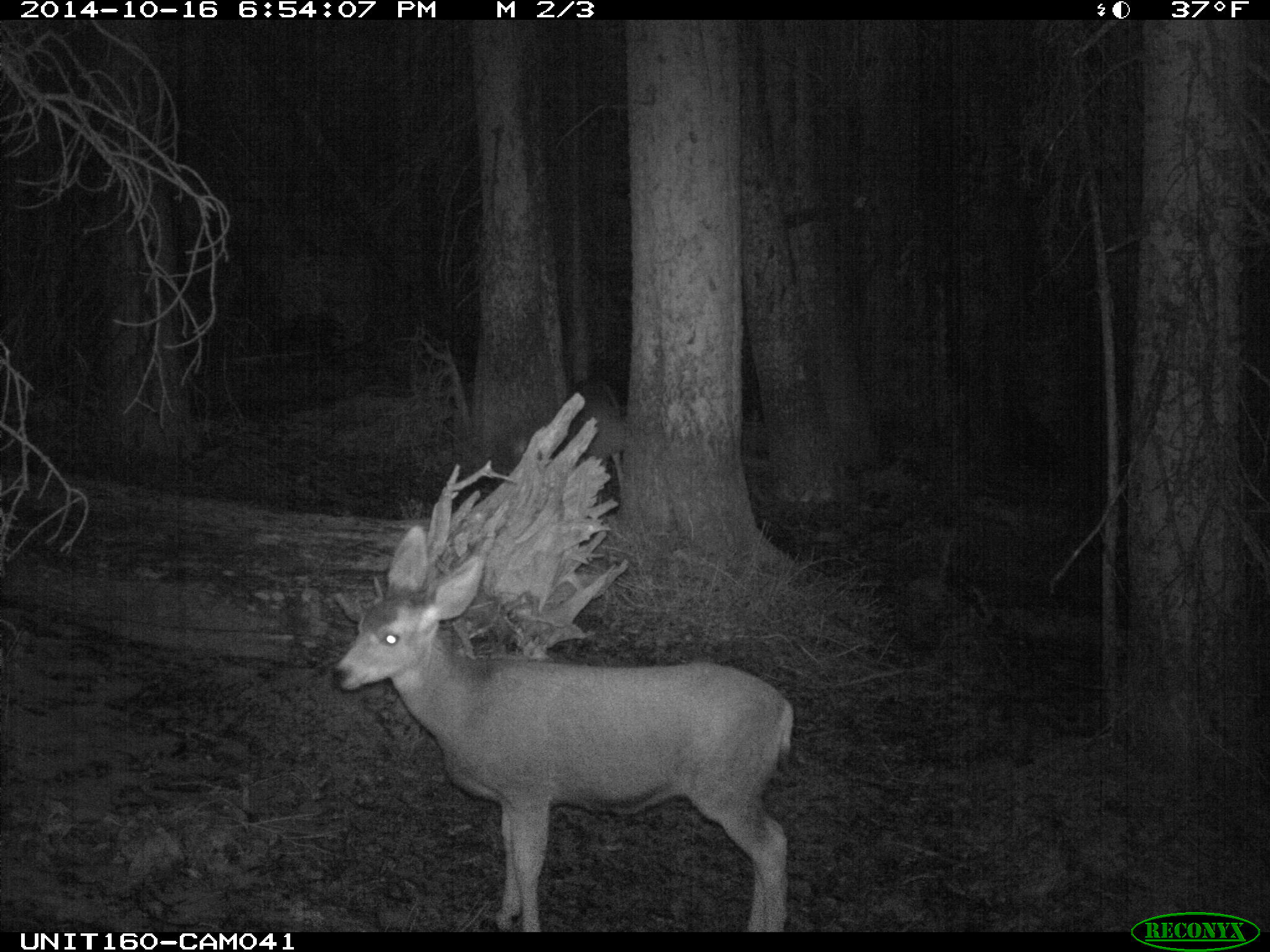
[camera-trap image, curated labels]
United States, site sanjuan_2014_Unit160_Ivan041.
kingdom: Animalia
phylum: Chordata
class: Mammalia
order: Artiodactyla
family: Cervidae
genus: Odocoileus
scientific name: Odocoileus hemionus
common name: mule deer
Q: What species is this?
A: Odocoileus hemionus (mule deer).